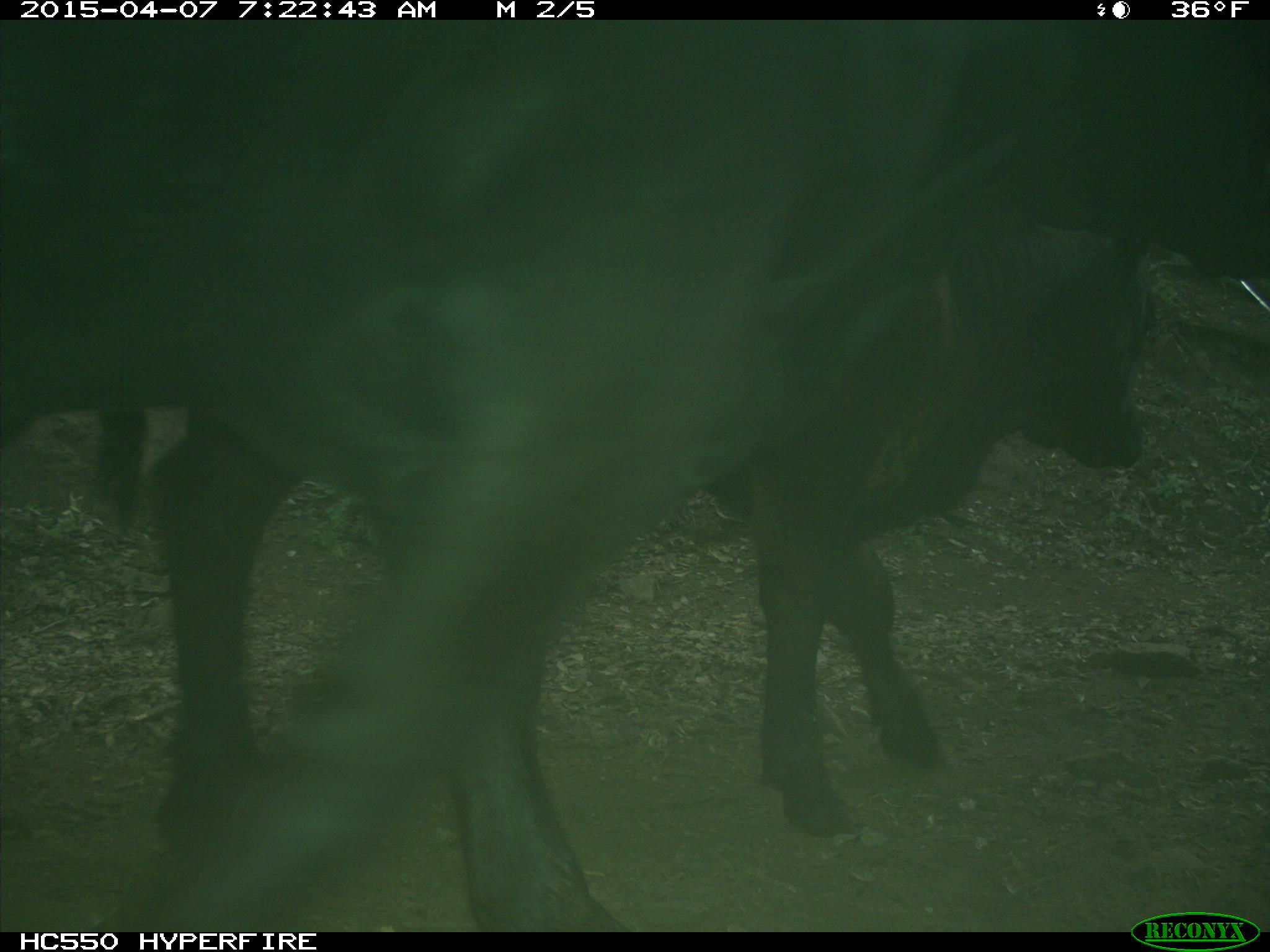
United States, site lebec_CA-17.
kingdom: Animalia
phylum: Chordata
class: Mammalia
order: Artiodactyla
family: Bovidae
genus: Bos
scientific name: Bos taurus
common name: domestic cow